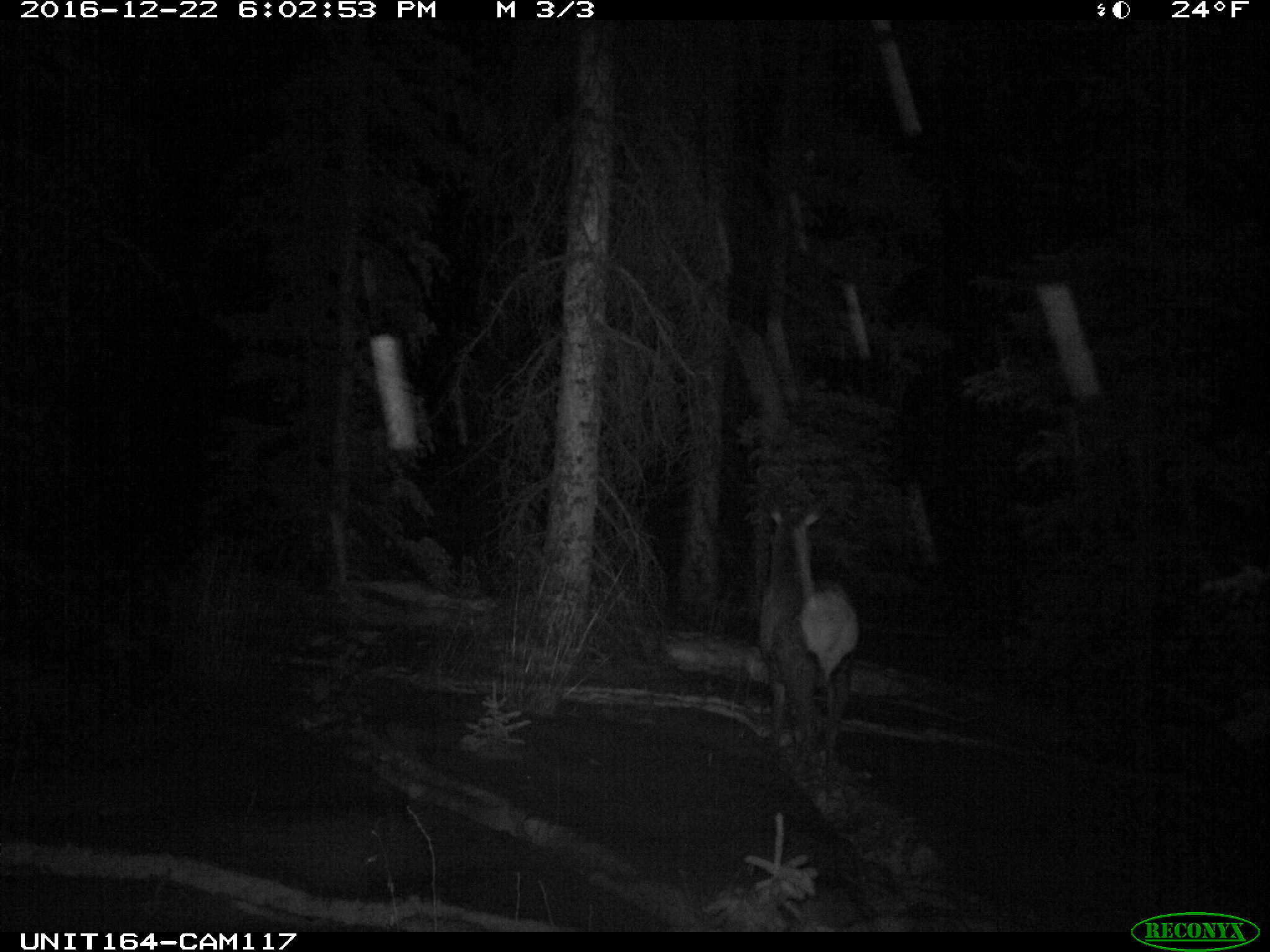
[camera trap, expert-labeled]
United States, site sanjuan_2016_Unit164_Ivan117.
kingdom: Animalia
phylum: Chordata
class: Mammalia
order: Artiodactyla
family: Cervidae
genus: Cervus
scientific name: Cervus elaphus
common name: red deer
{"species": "Cervus elaphus (red deer)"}